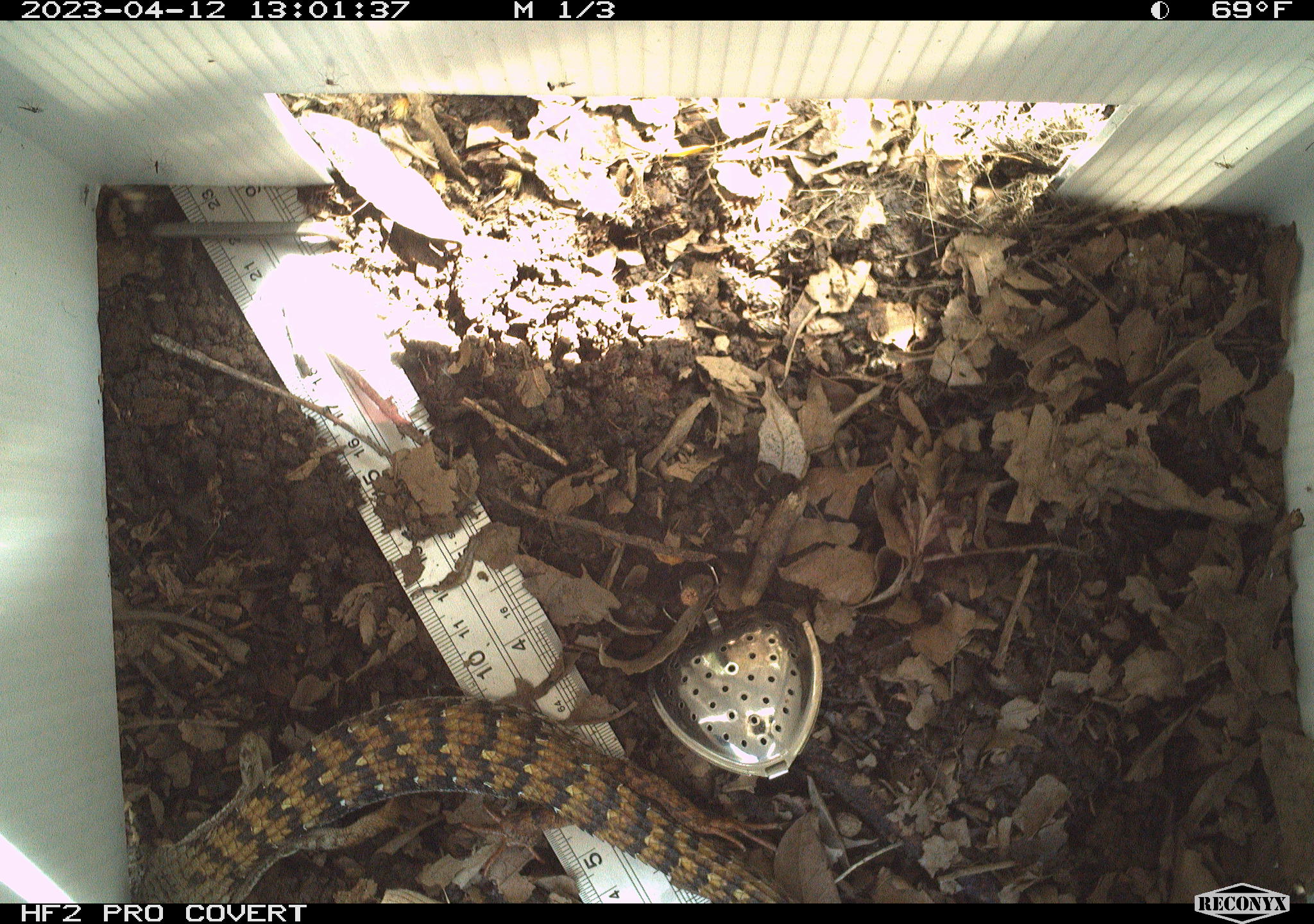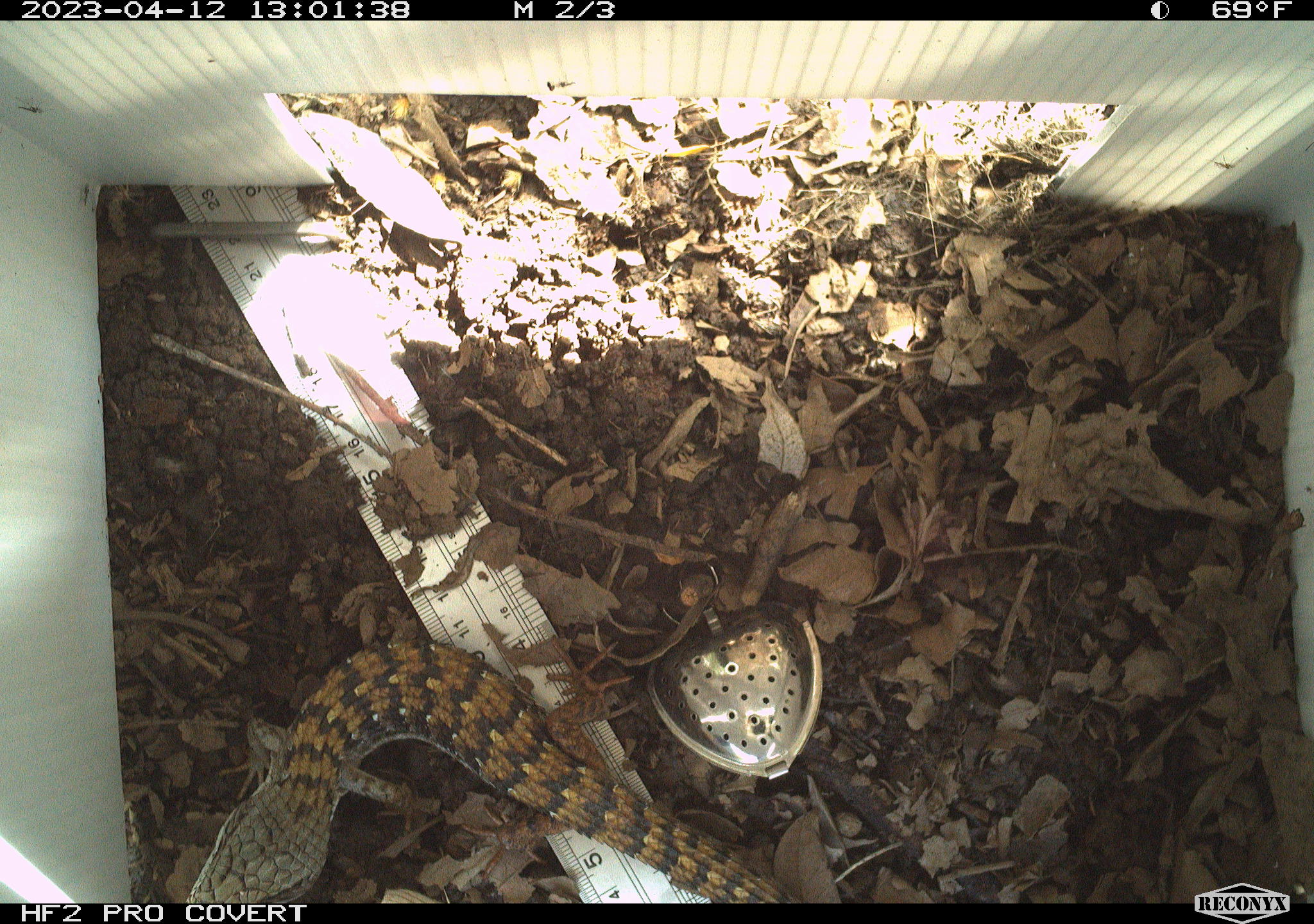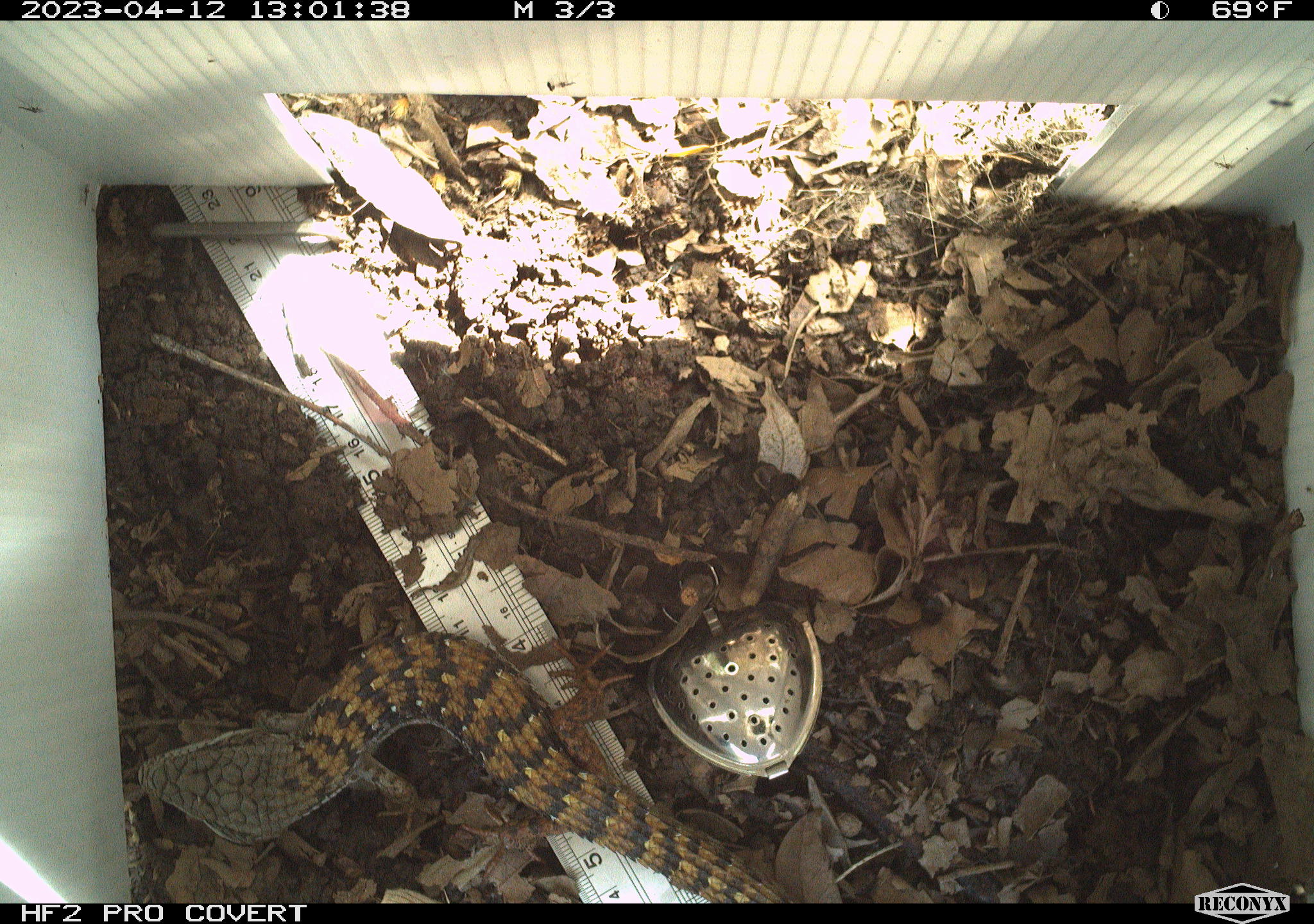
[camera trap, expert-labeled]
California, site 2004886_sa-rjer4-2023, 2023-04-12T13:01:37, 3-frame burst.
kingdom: Animalia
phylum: Chordata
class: Reptilia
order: Squamata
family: Anguidae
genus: Elgaria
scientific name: Elgaria multicarinata webbii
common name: san diego alligator lizard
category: woodland alligator lizard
Woodland alligator lizard (san diego alligator lizard) (Elgaria multicarinata webbii).